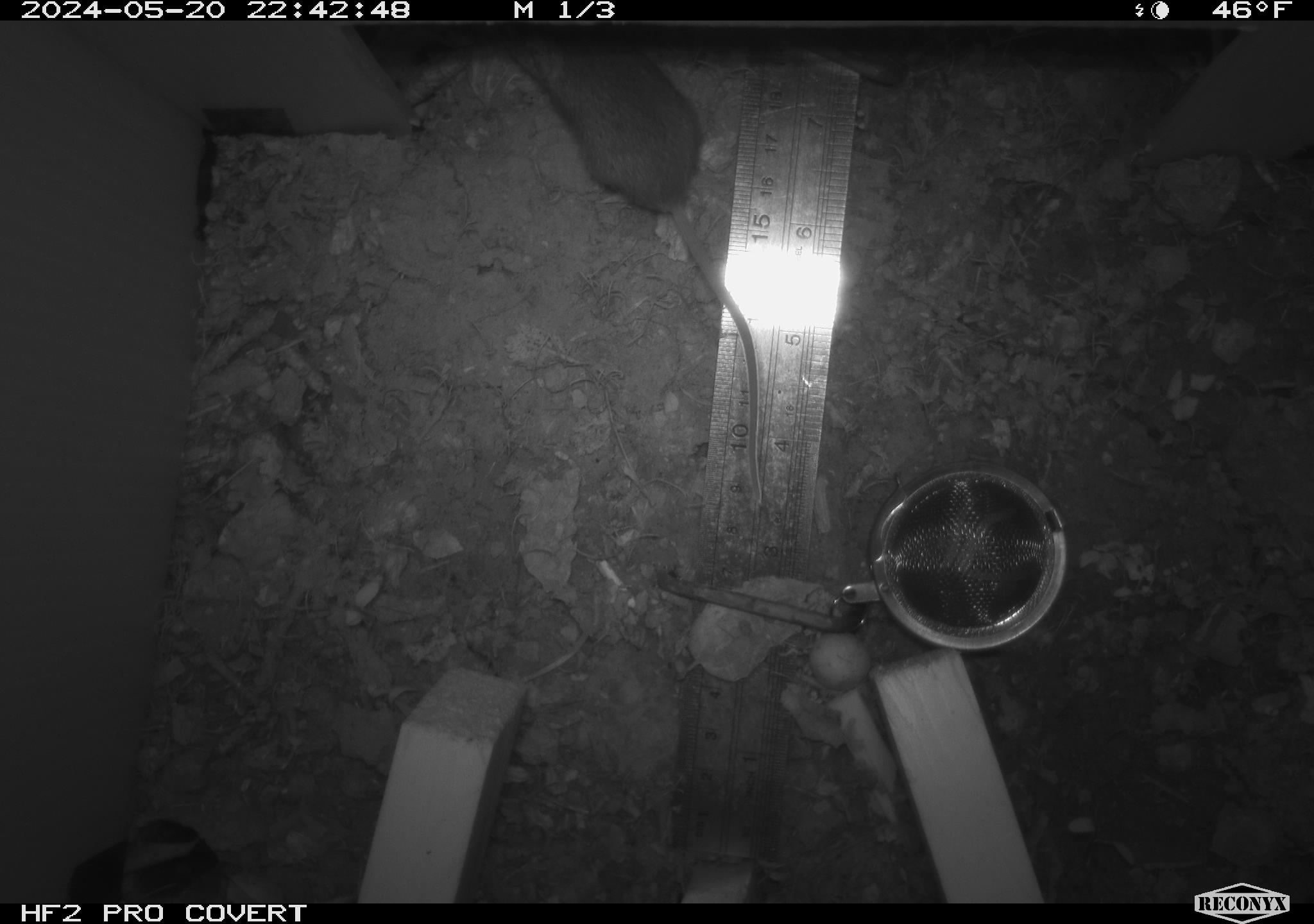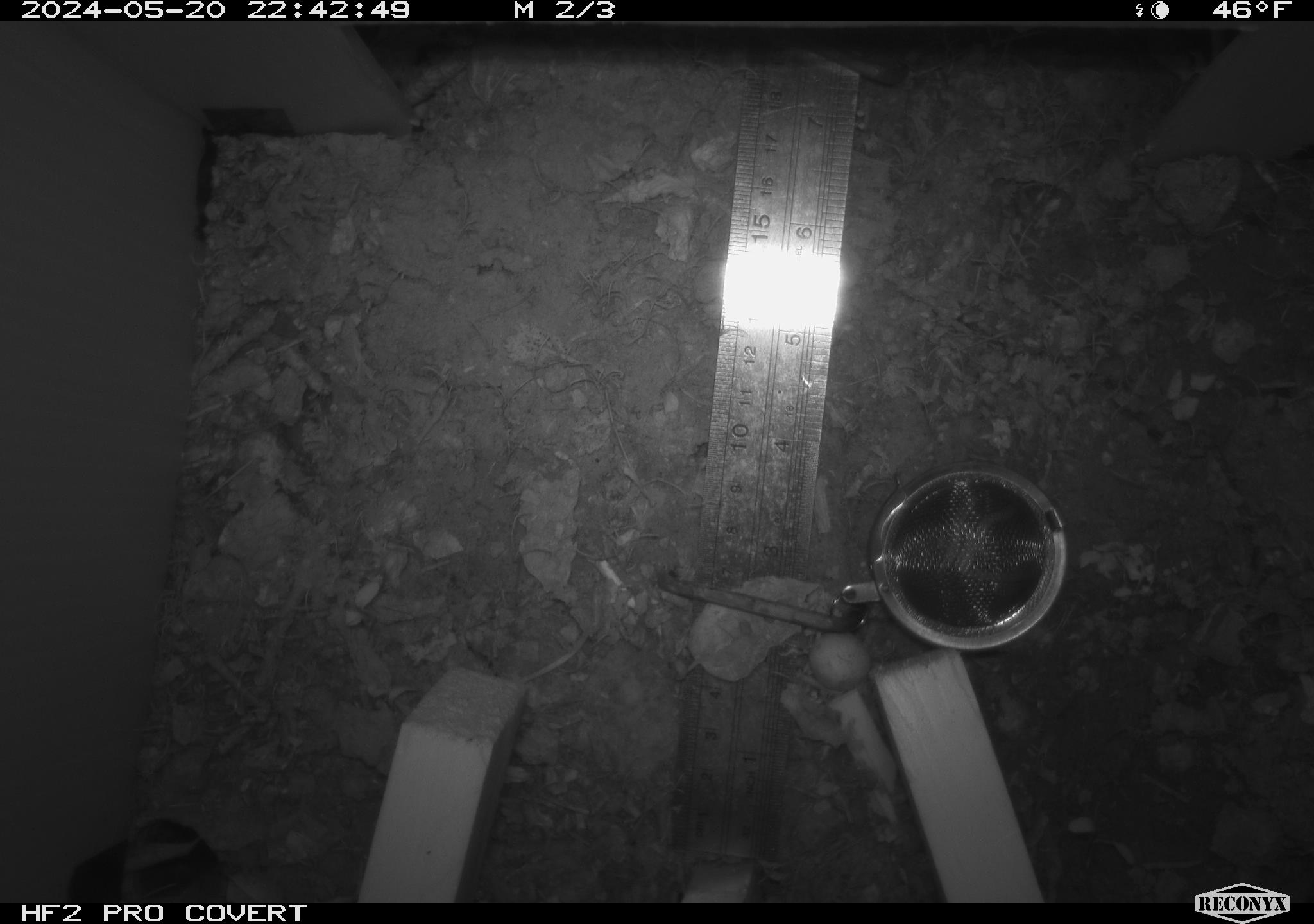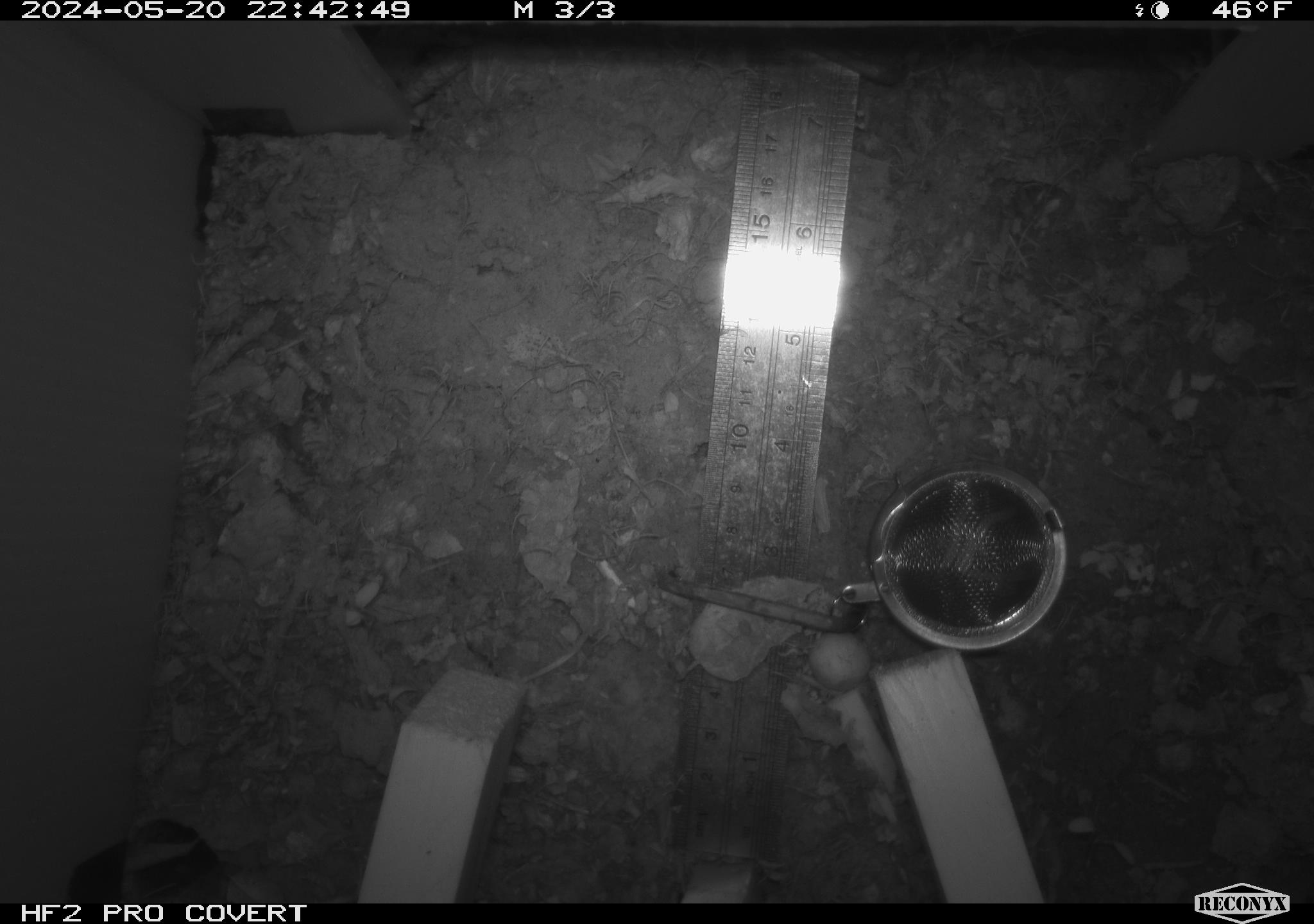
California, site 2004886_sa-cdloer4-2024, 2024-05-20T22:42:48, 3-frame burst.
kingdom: Animalia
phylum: Chordata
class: Mammalia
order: Rodentia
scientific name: Rodentia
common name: mouse species